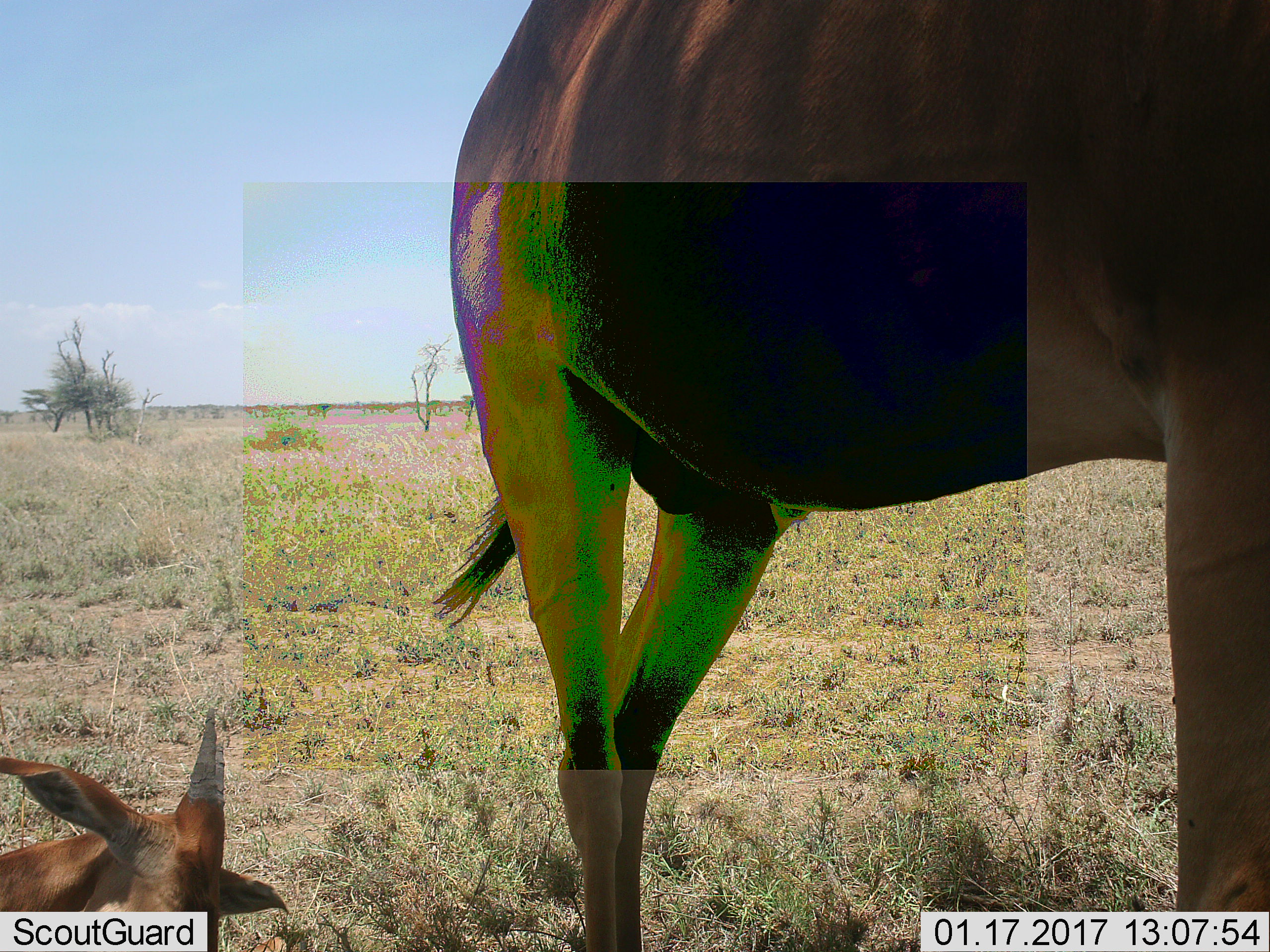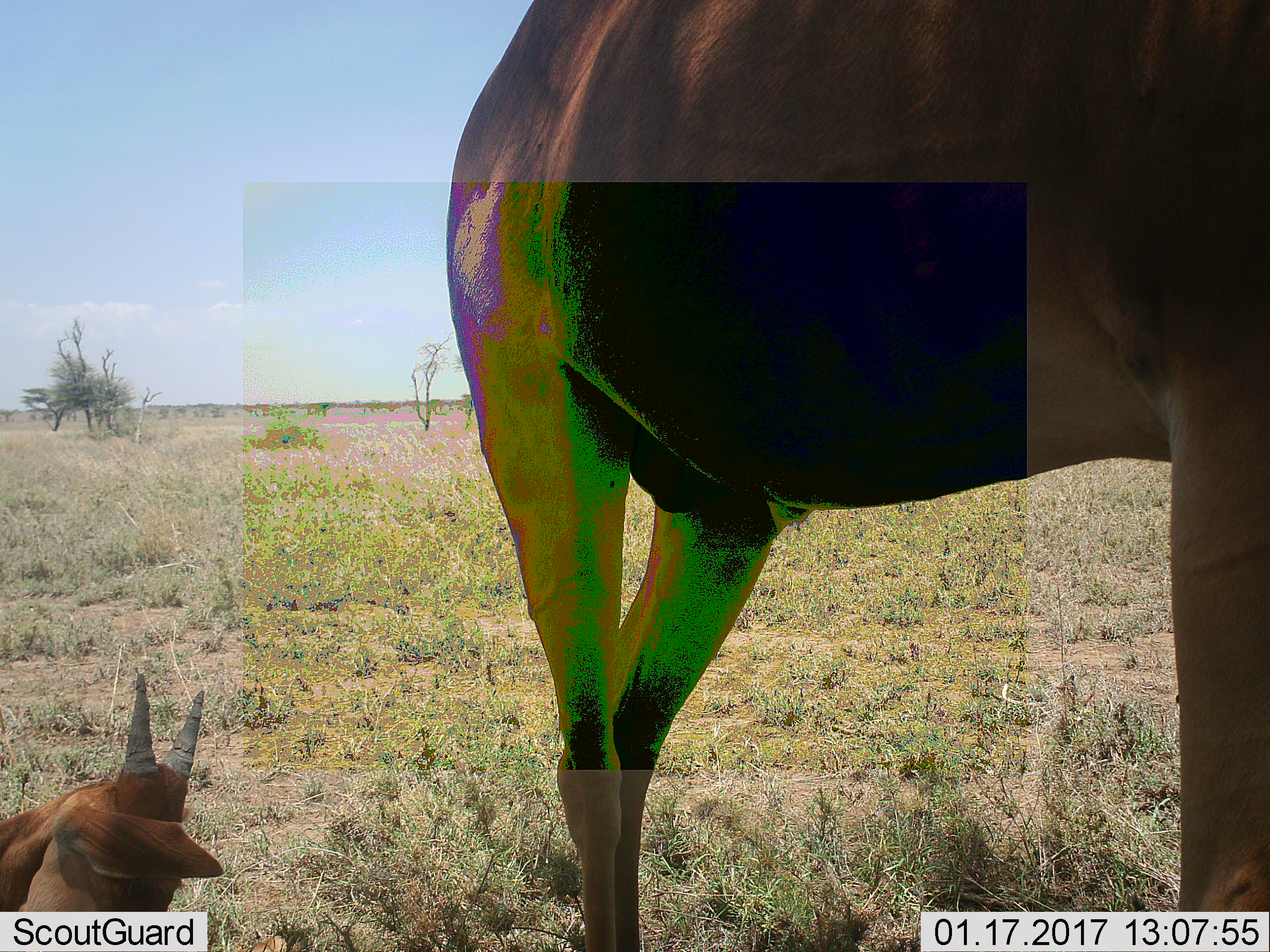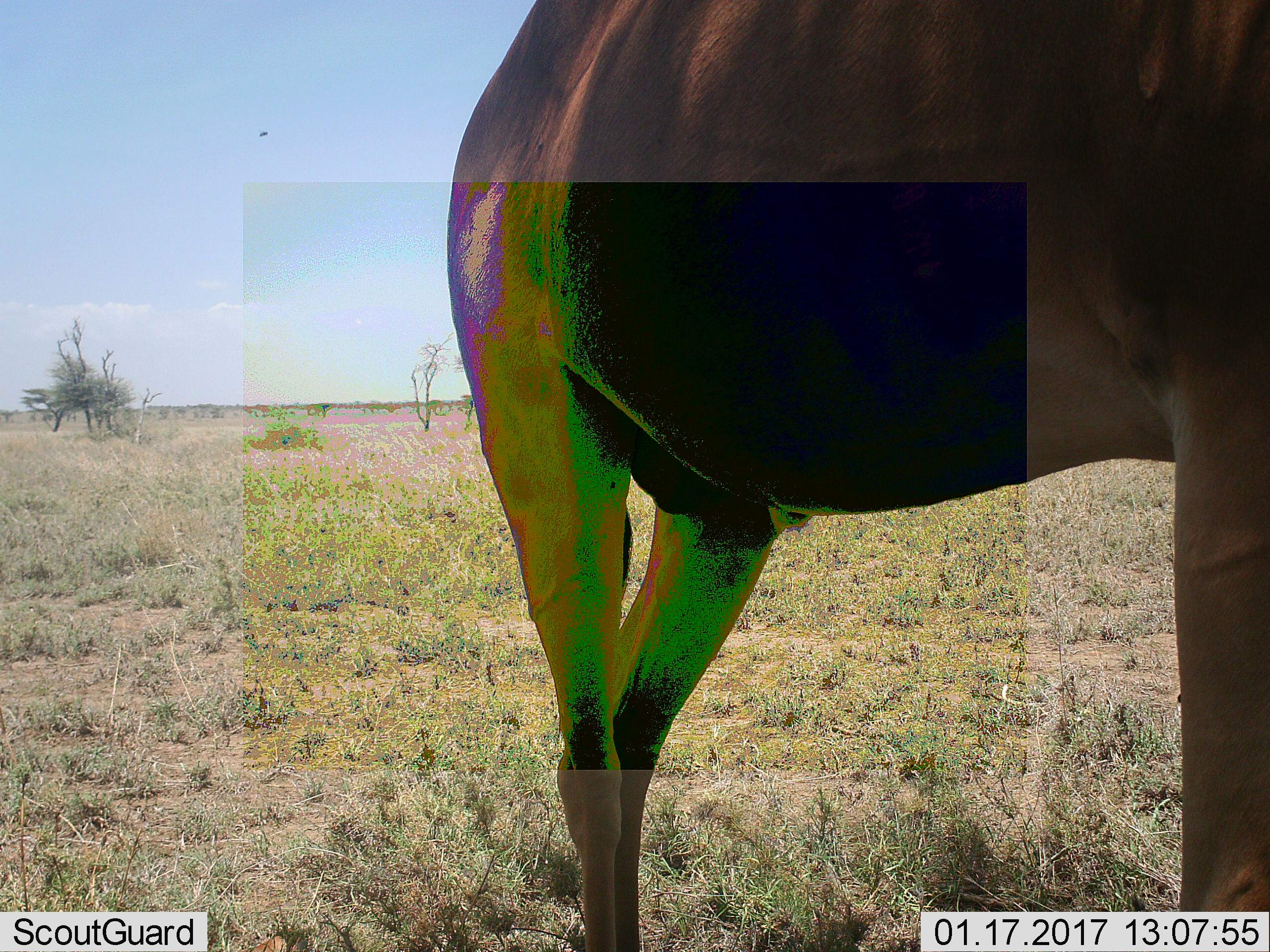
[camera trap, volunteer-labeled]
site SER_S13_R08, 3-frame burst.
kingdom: Animalia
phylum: Chordata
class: Mammalia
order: Artiodactyla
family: Bovidae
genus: Tragelaphus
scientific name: Tragelaphus oryx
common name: eland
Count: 2.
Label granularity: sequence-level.